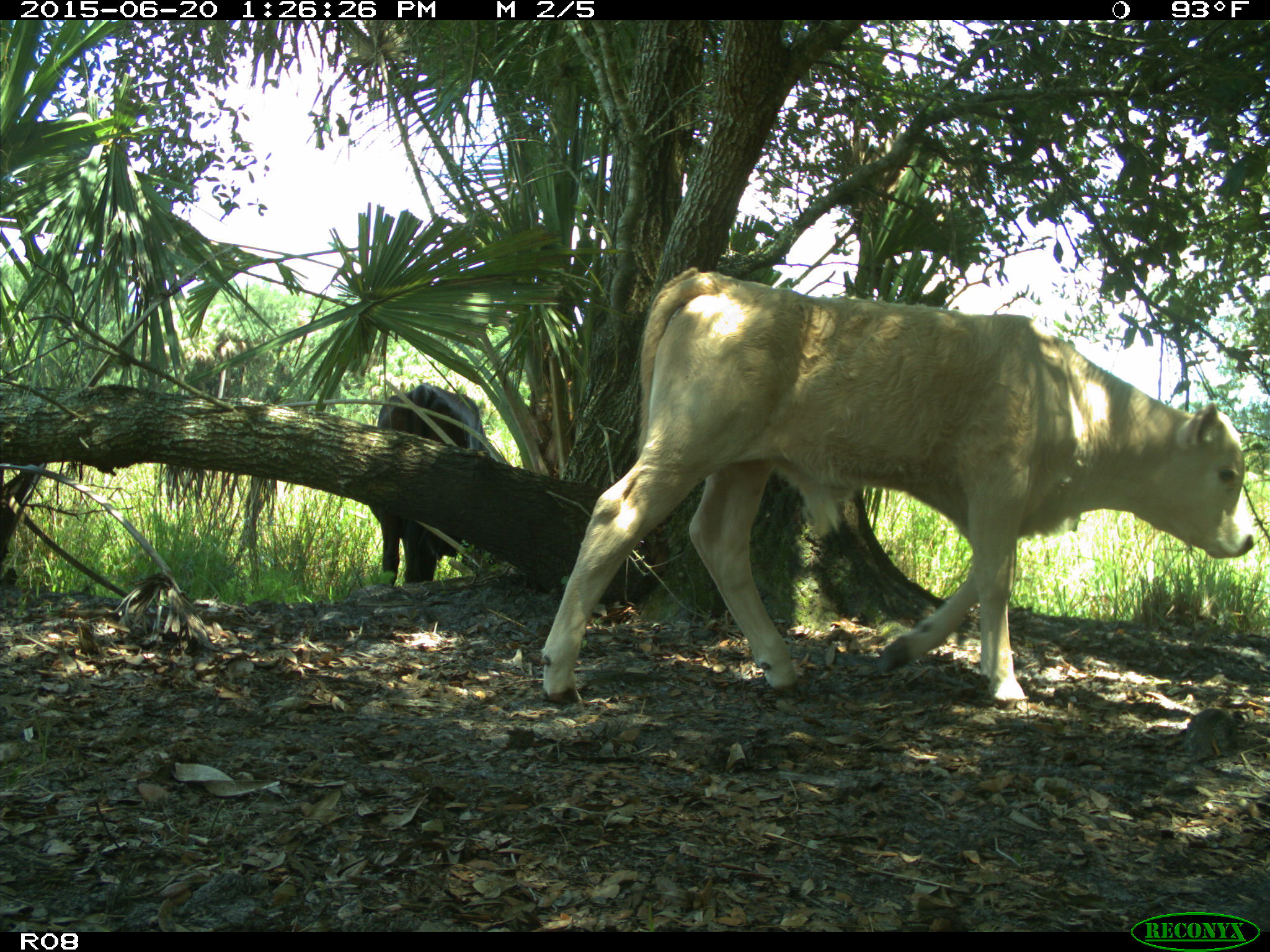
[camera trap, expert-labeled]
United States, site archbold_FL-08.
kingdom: Animalia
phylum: Chordata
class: Mammalia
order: Artiodactyla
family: Bovidae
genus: Bos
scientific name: Bos taurus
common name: domestic cow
Bos taurus (domestic cow).